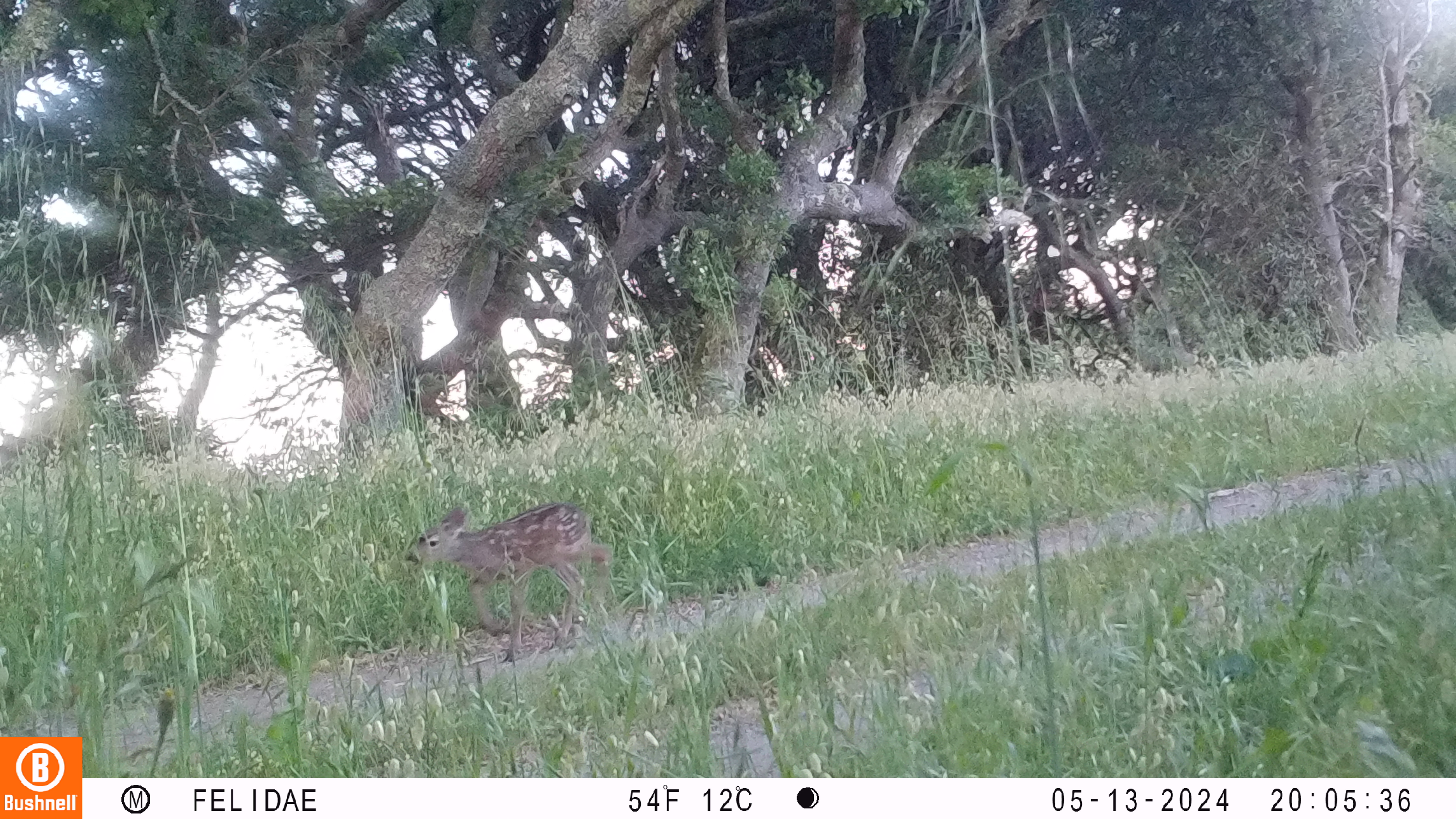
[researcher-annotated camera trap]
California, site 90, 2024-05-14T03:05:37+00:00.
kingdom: Animalia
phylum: Chordata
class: Mammalia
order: Artiodactyla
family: Cervidae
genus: Odocoileus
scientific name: Odocoileus hemionus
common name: mule deer